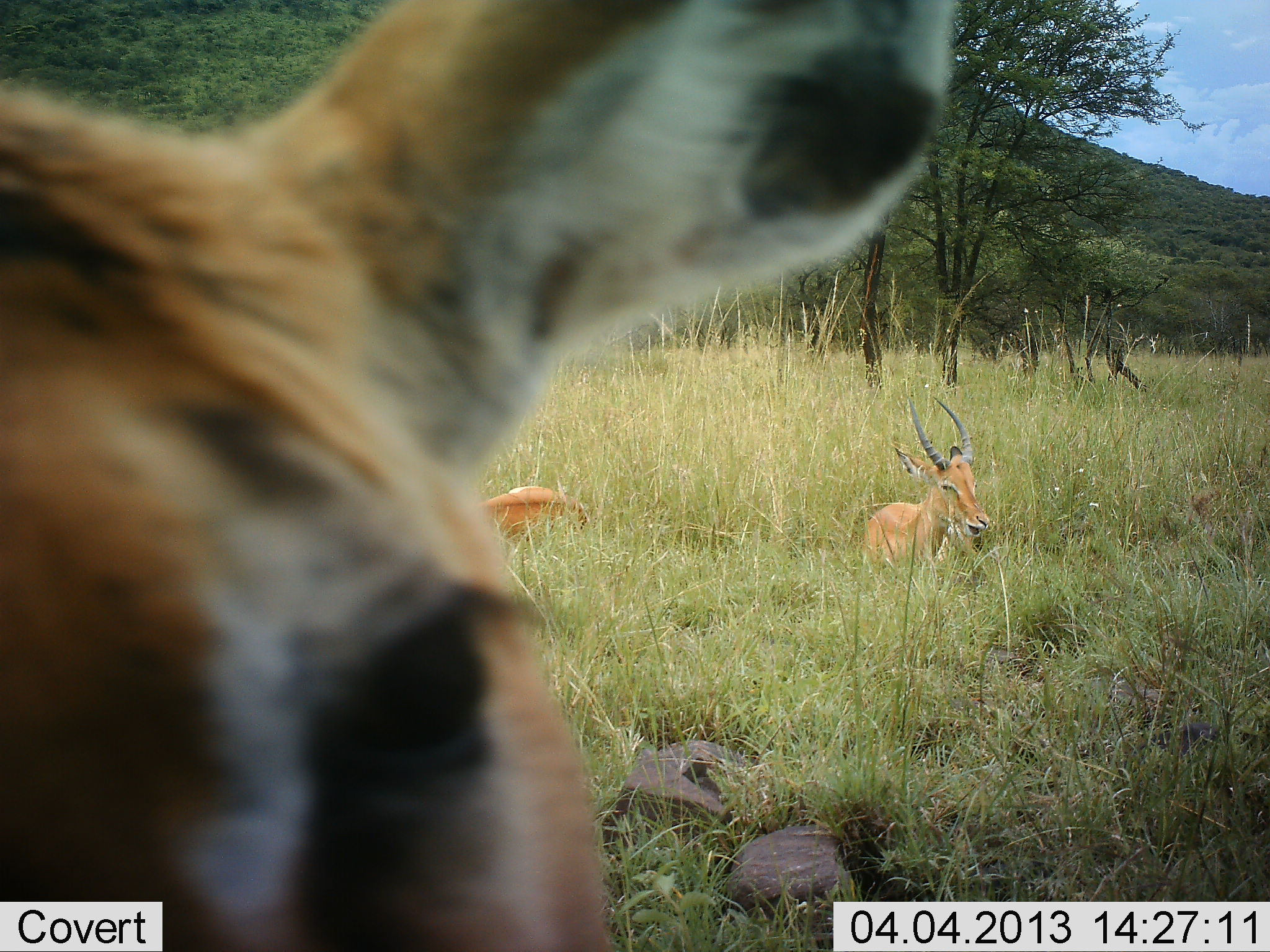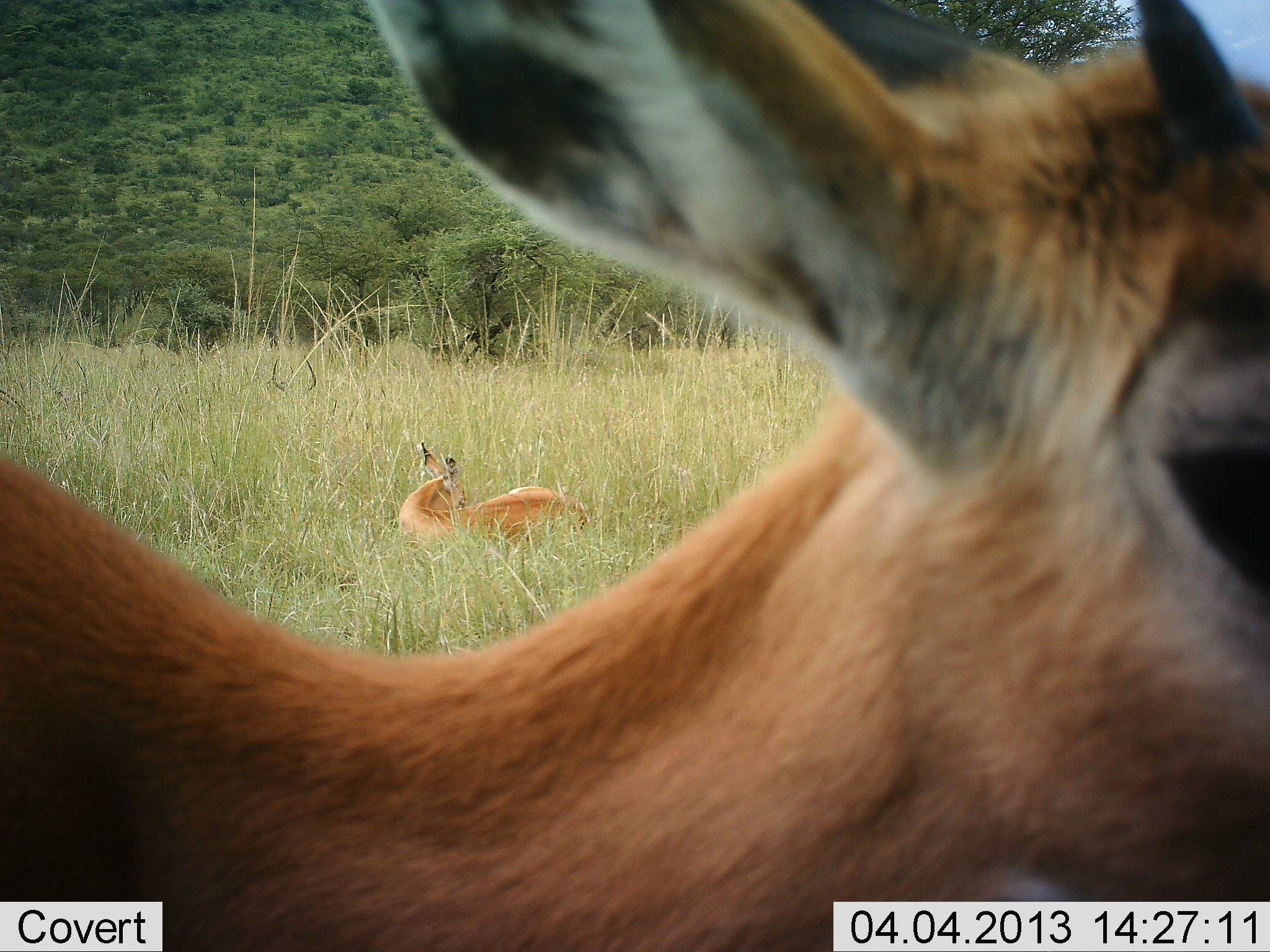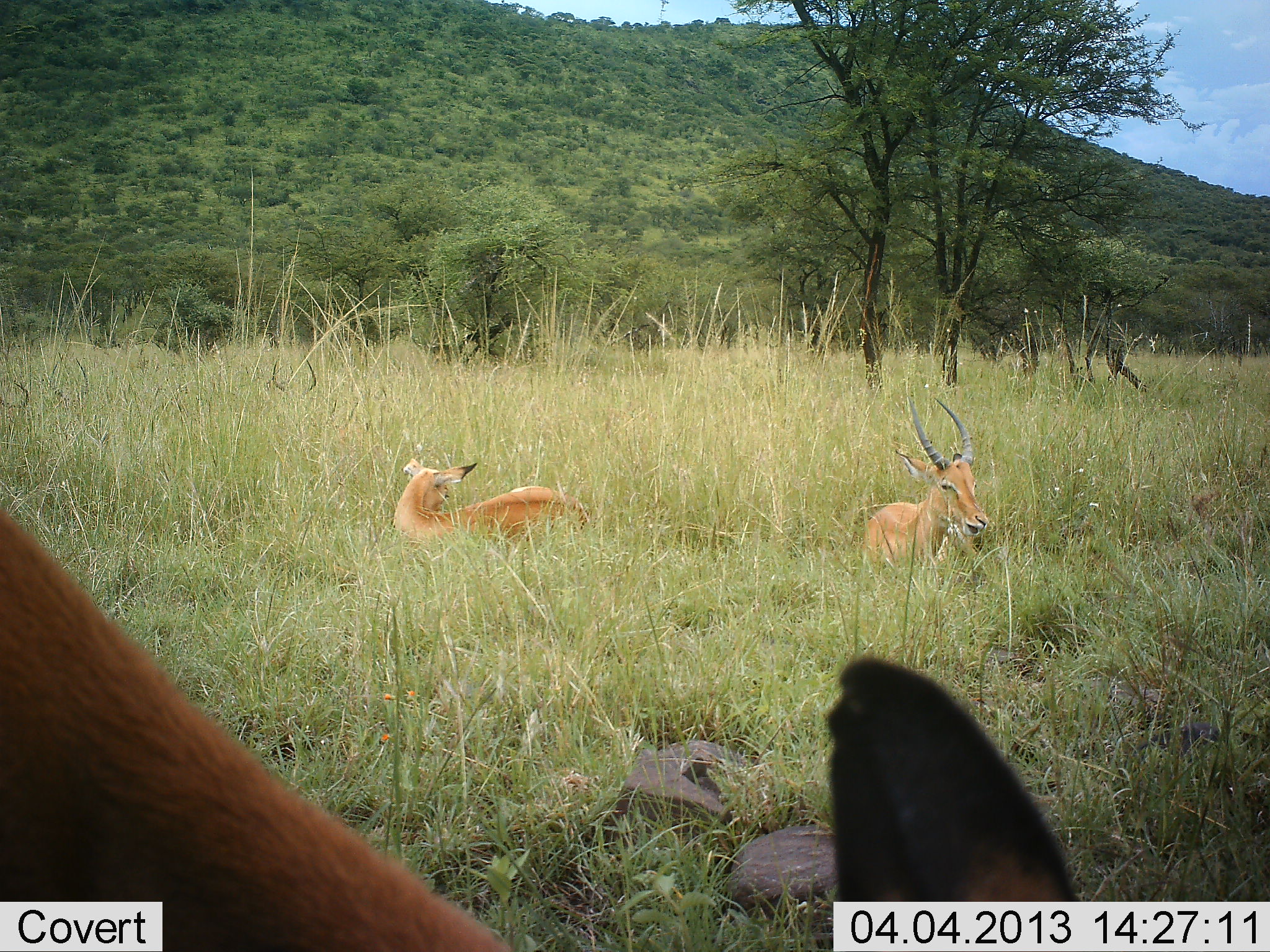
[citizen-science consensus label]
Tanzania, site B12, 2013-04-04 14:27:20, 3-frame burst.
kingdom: Animalia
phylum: Chordata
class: Mammalia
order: Artiodactyla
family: Bovidae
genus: Aepyceros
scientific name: Aepyceros melampus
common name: impala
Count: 3.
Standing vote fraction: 52%.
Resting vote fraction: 100%.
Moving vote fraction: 28%.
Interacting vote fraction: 0%.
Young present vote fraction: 0%.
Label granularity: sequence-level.